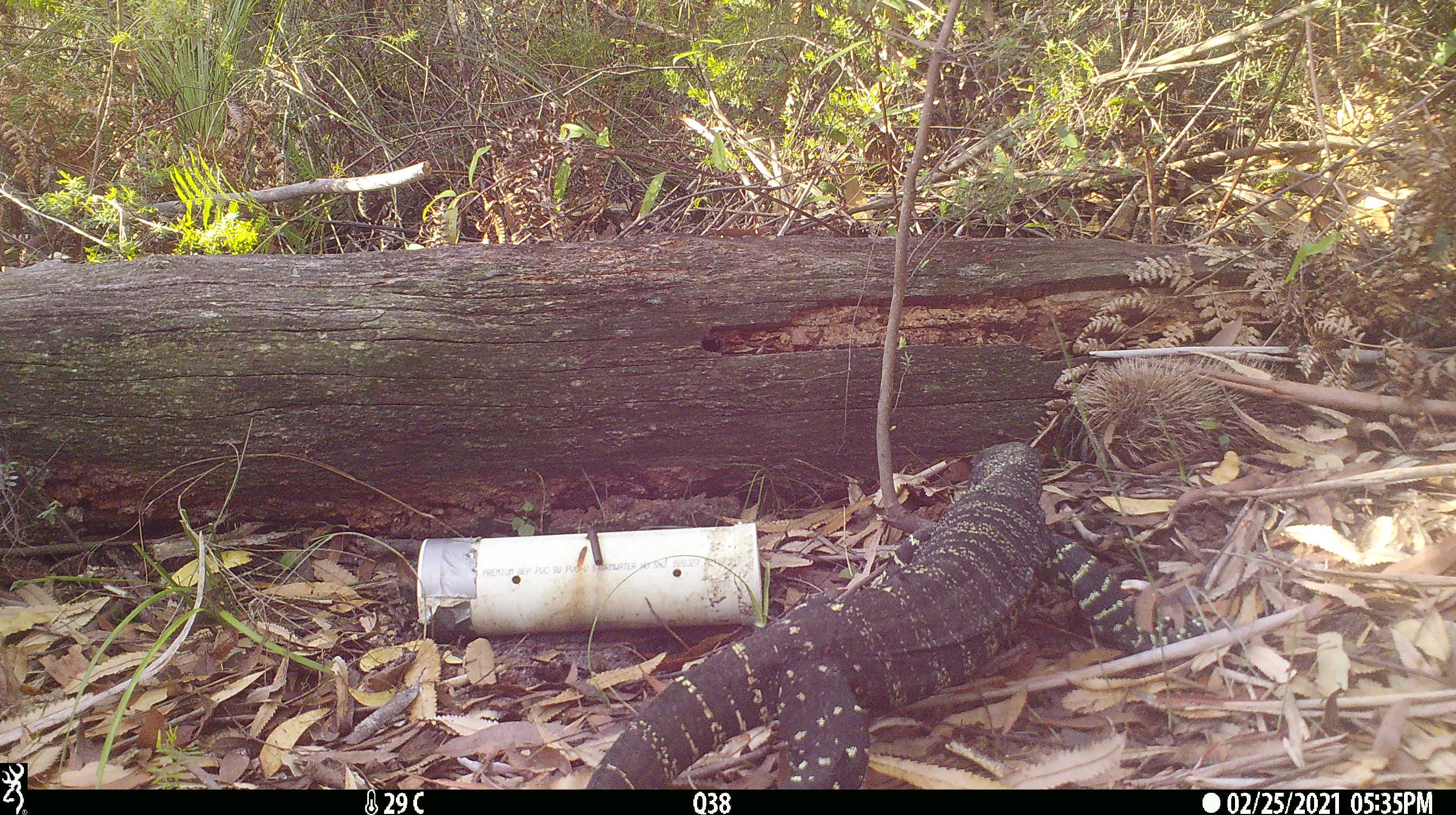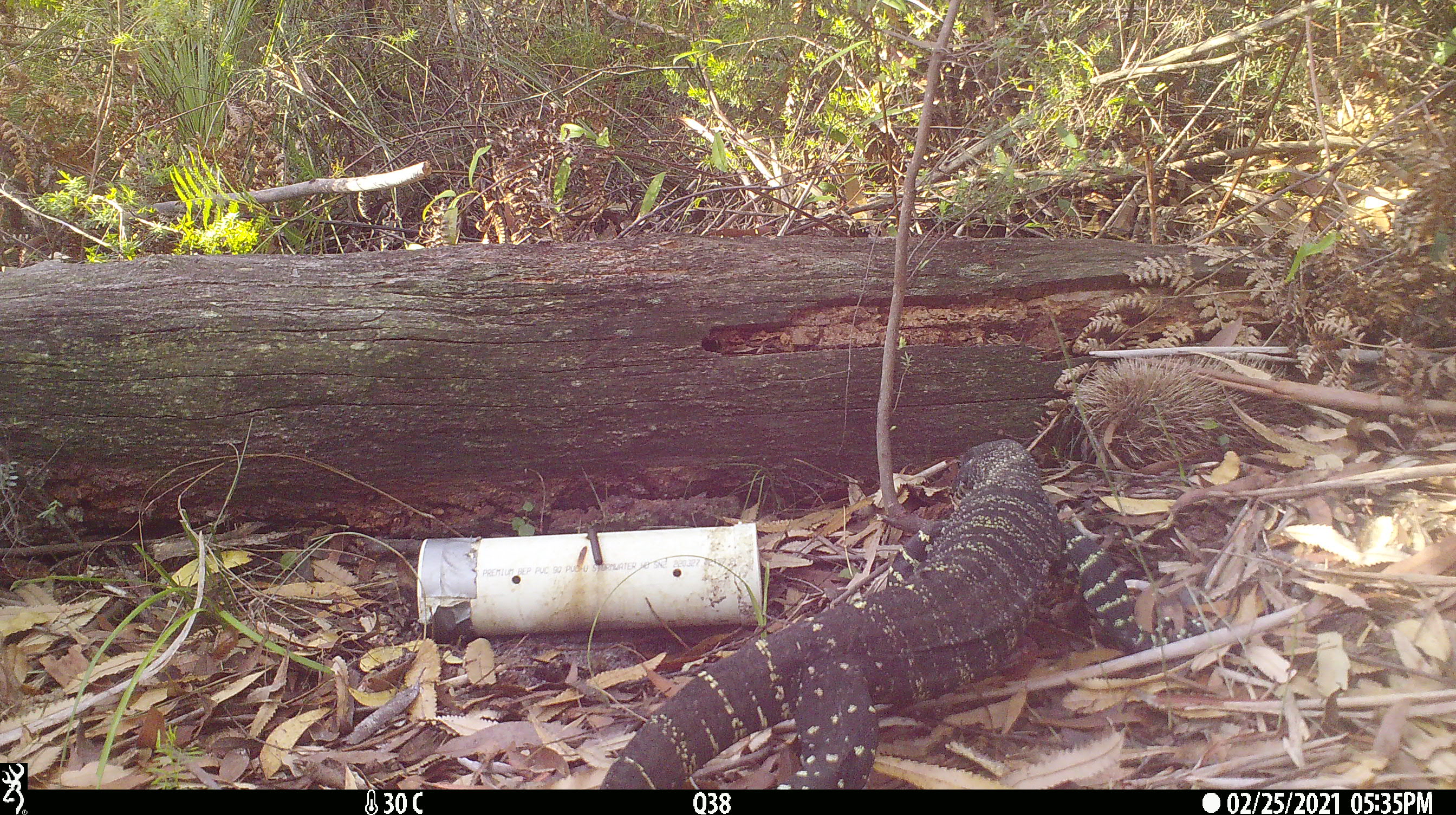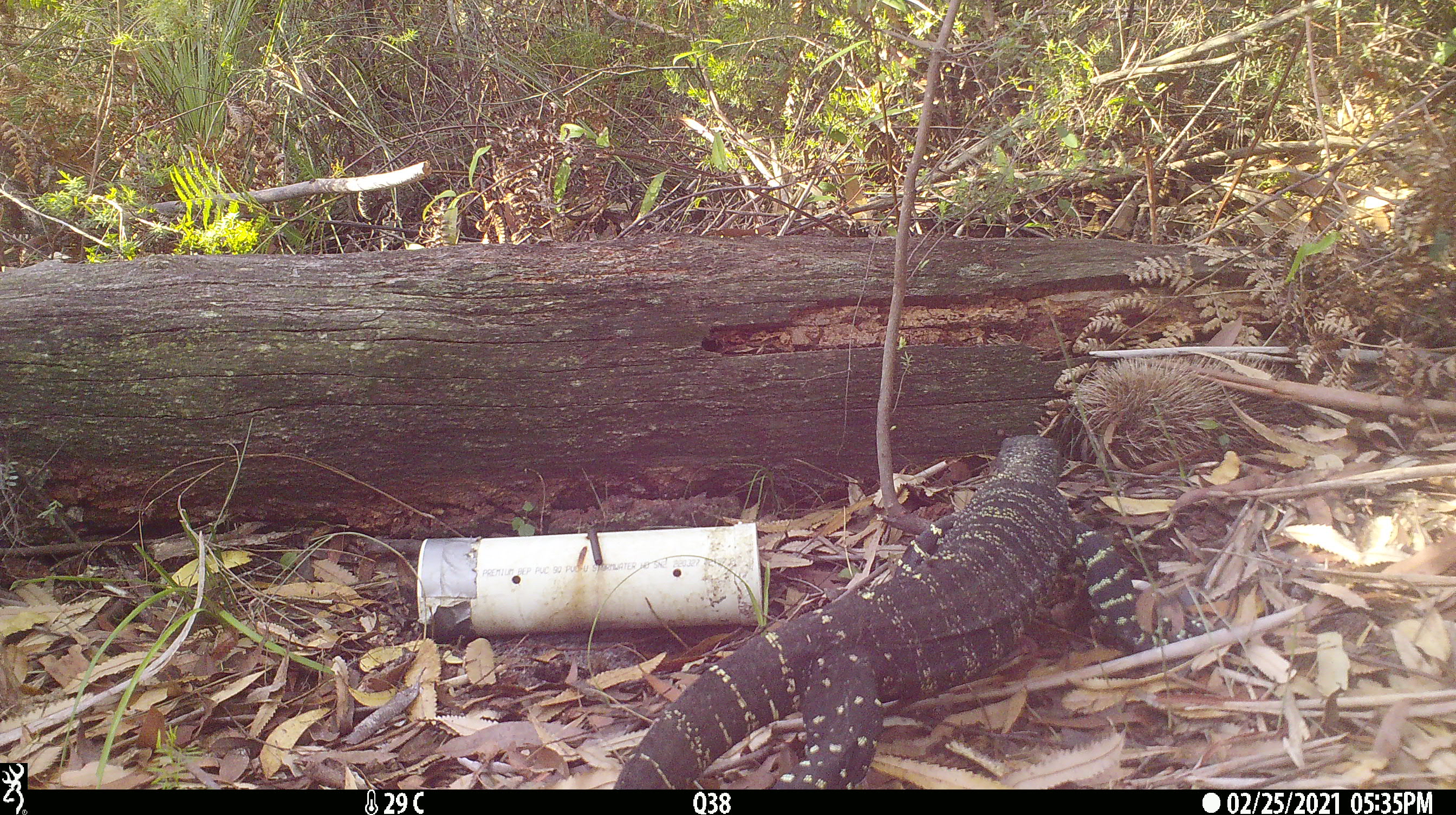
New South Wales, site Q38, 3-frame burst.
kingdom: Animalia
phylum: Chordata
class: Reptilia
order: Squamata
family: Varanidae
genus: Varanus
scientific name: Varanus varius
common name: lace monitor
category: goanna